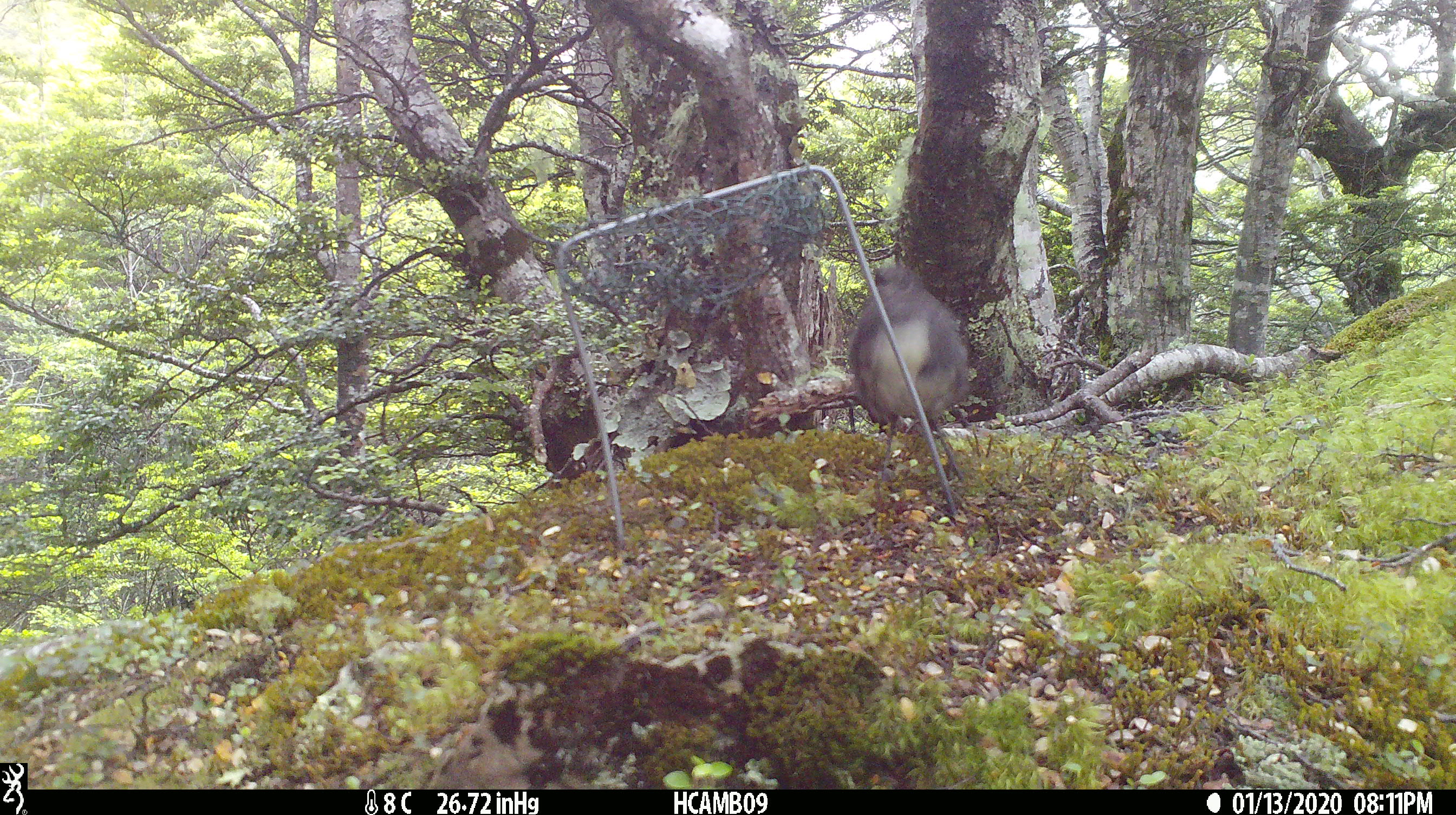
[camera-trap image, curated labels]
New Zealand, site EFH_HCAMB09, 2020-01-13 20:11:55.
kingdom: Animalia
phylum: Chordata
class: Aves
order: Passeriformes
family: Petroicidae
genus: Petroica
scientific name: Petroica australis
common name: new zealand robin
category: robin